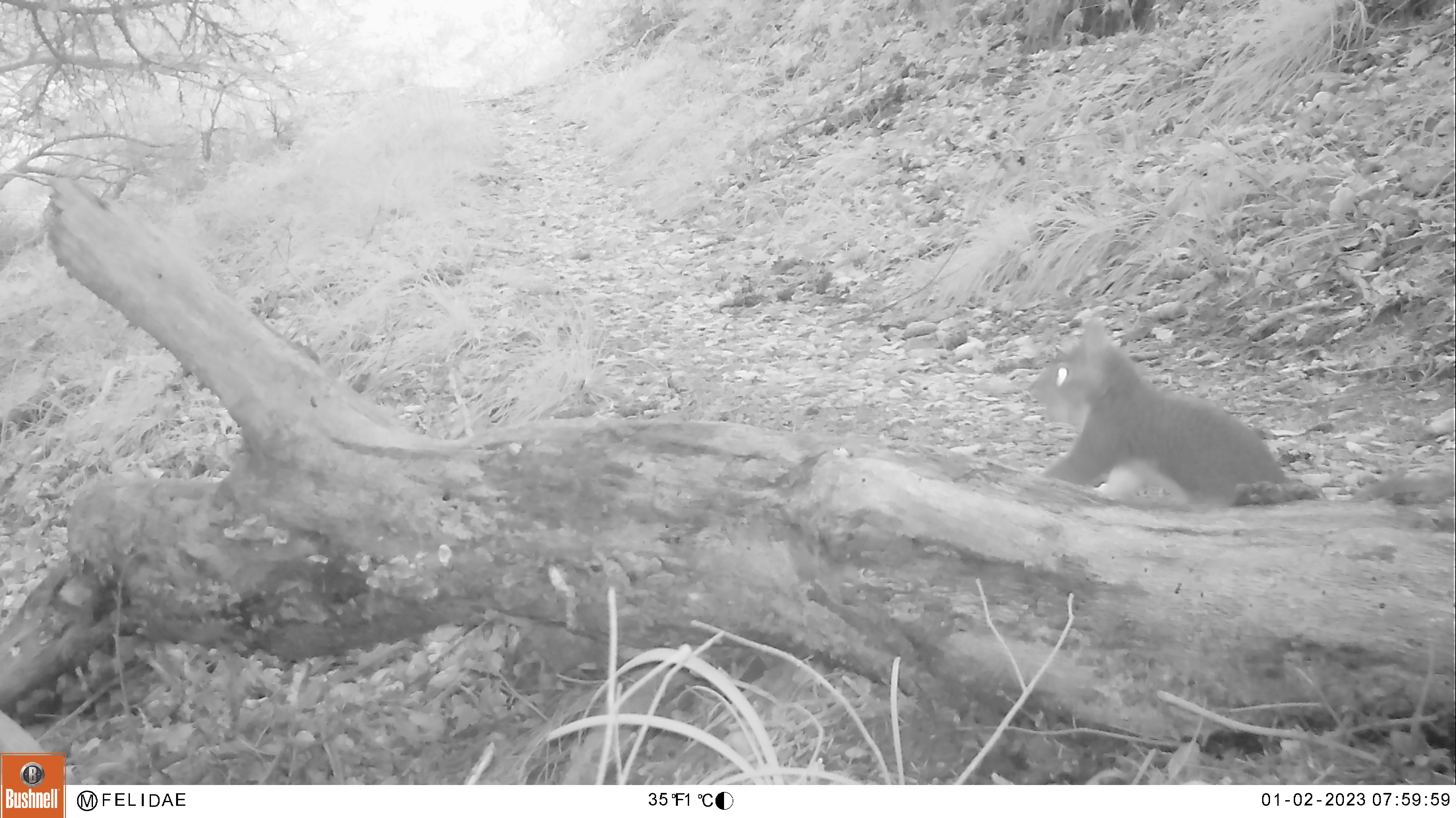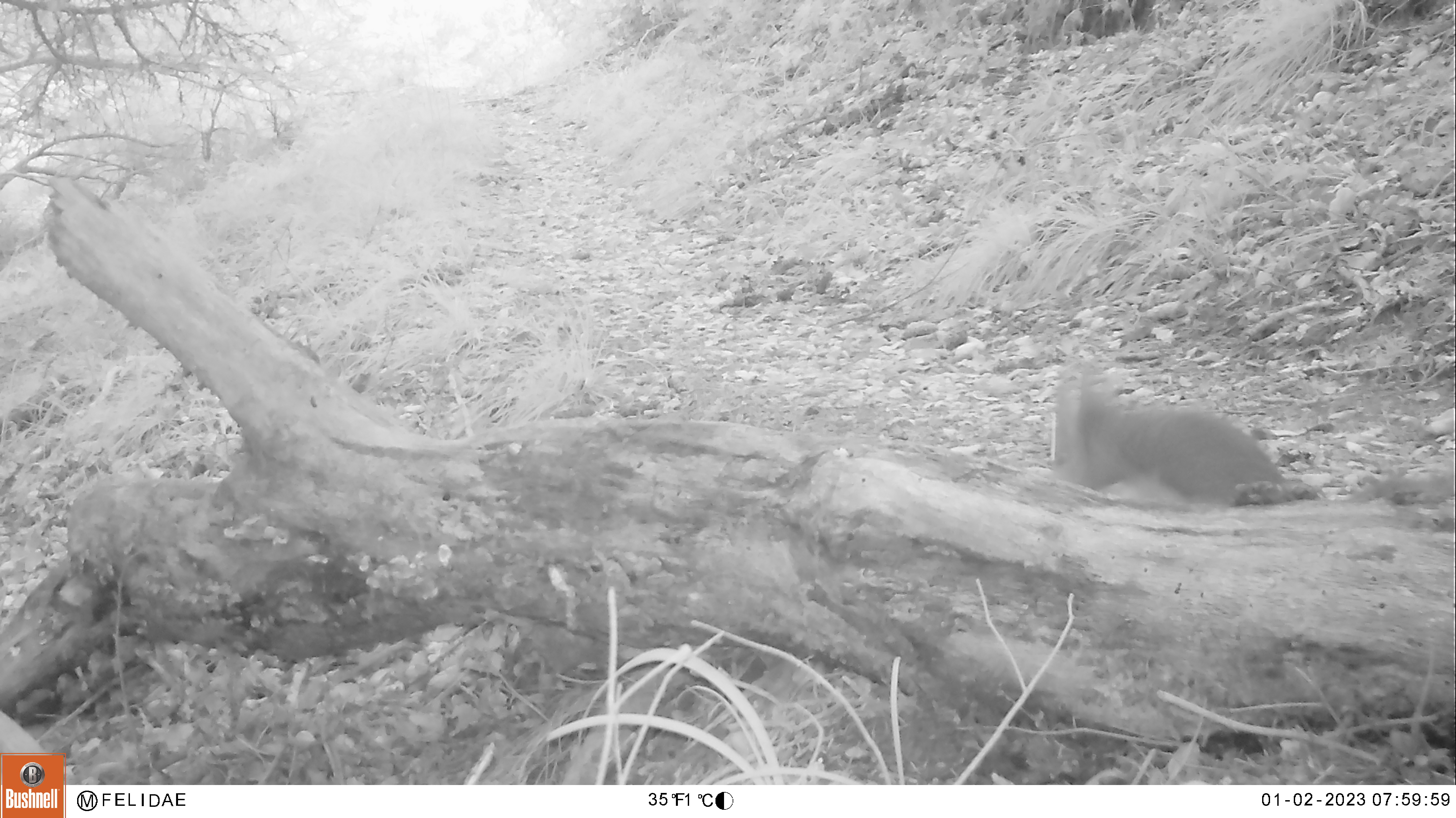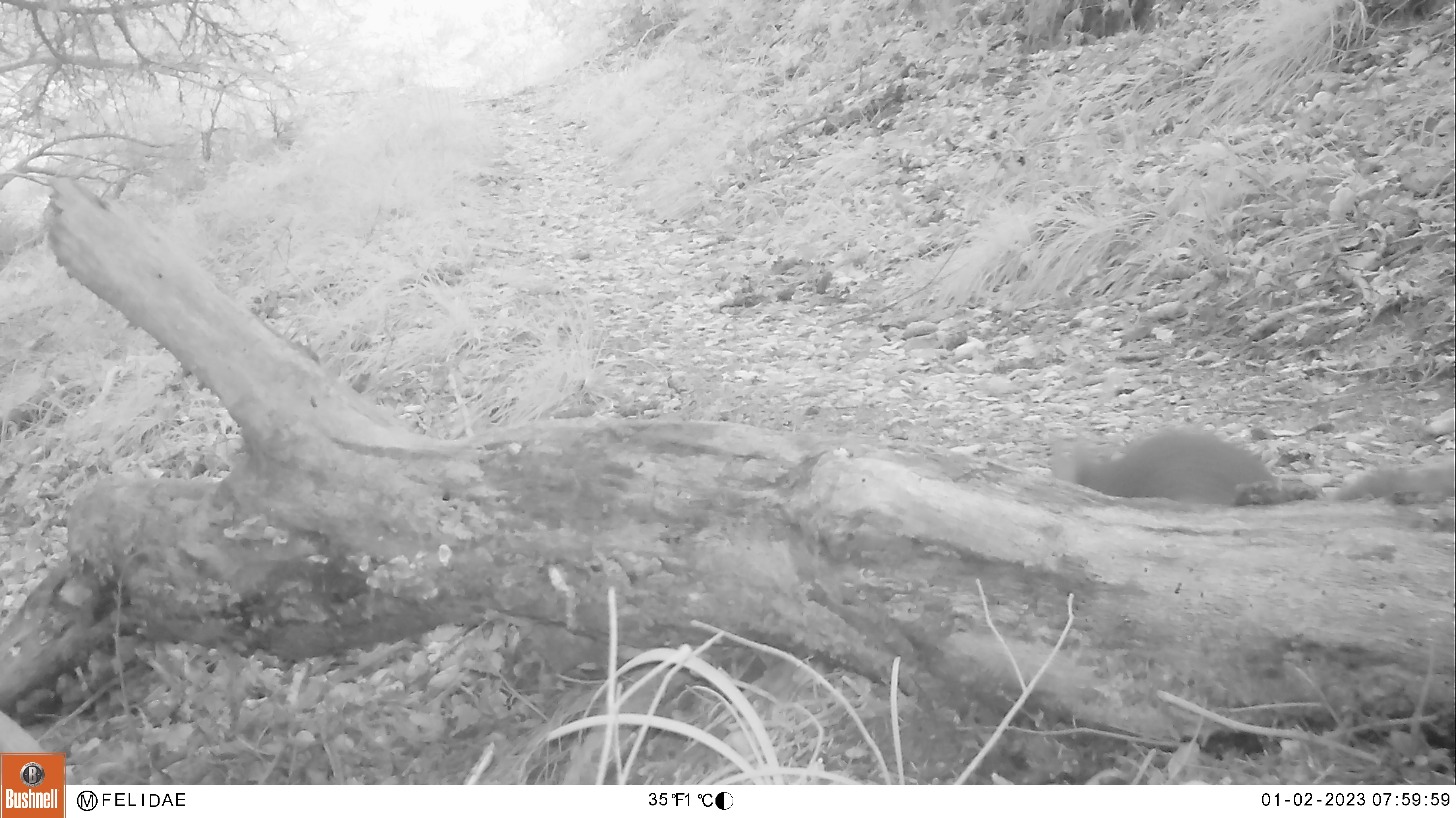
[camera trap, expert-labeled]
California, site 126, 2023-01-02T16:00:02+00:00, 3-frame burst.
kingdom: Animalia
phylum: Chordata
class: Mammalia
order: Rodentia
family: Sciuridae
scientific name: Sciuridae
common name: squirrel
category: unknown squirrel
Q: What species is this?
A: Unknown squirrel (squirrel) (Sciuridae).